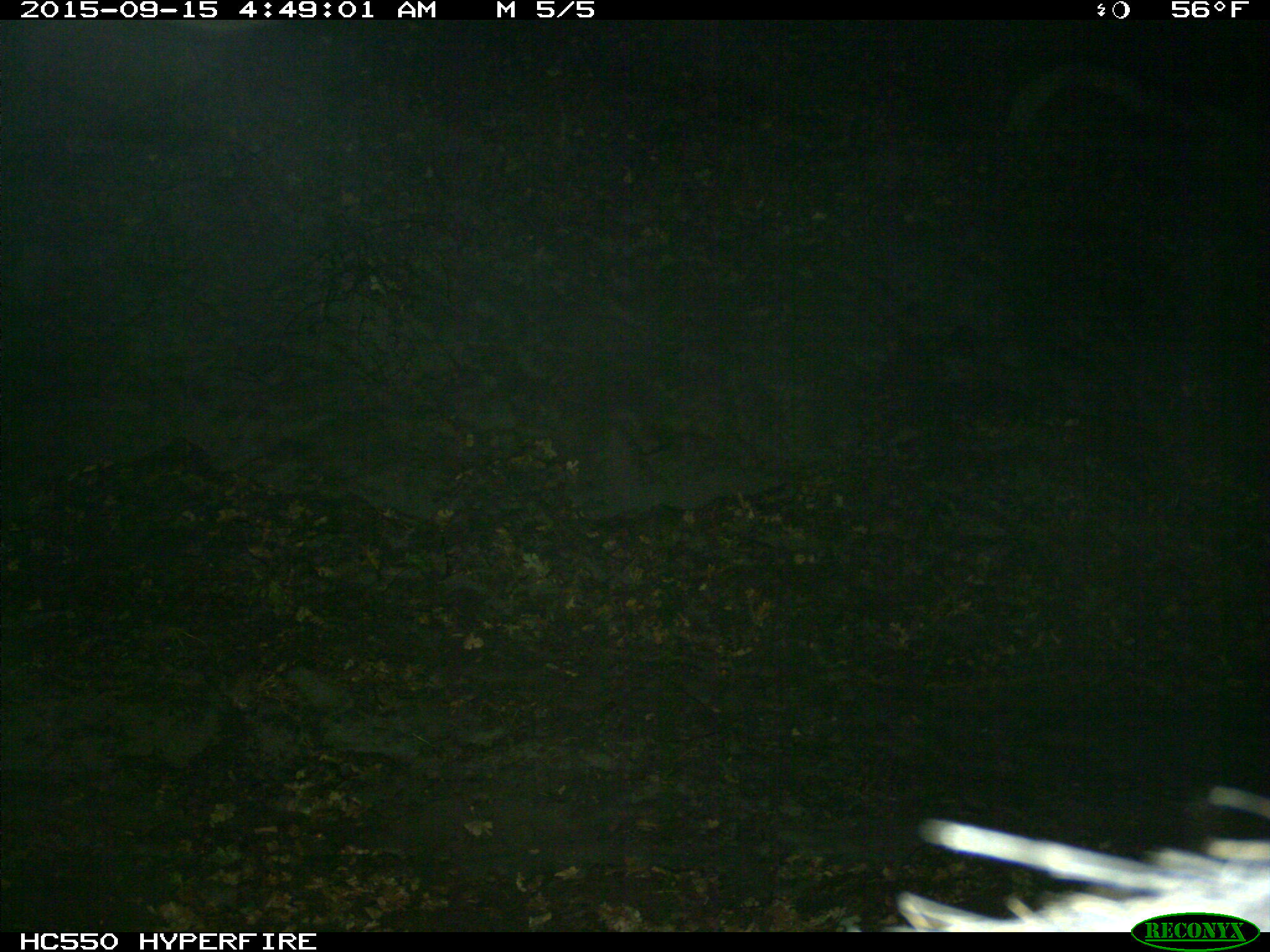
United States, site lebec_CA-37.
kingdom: Animalia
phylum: Chordata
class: Mammalia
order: Artiodactyla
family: Suidae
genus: Sus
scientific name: Sus scrofa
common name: wild boar